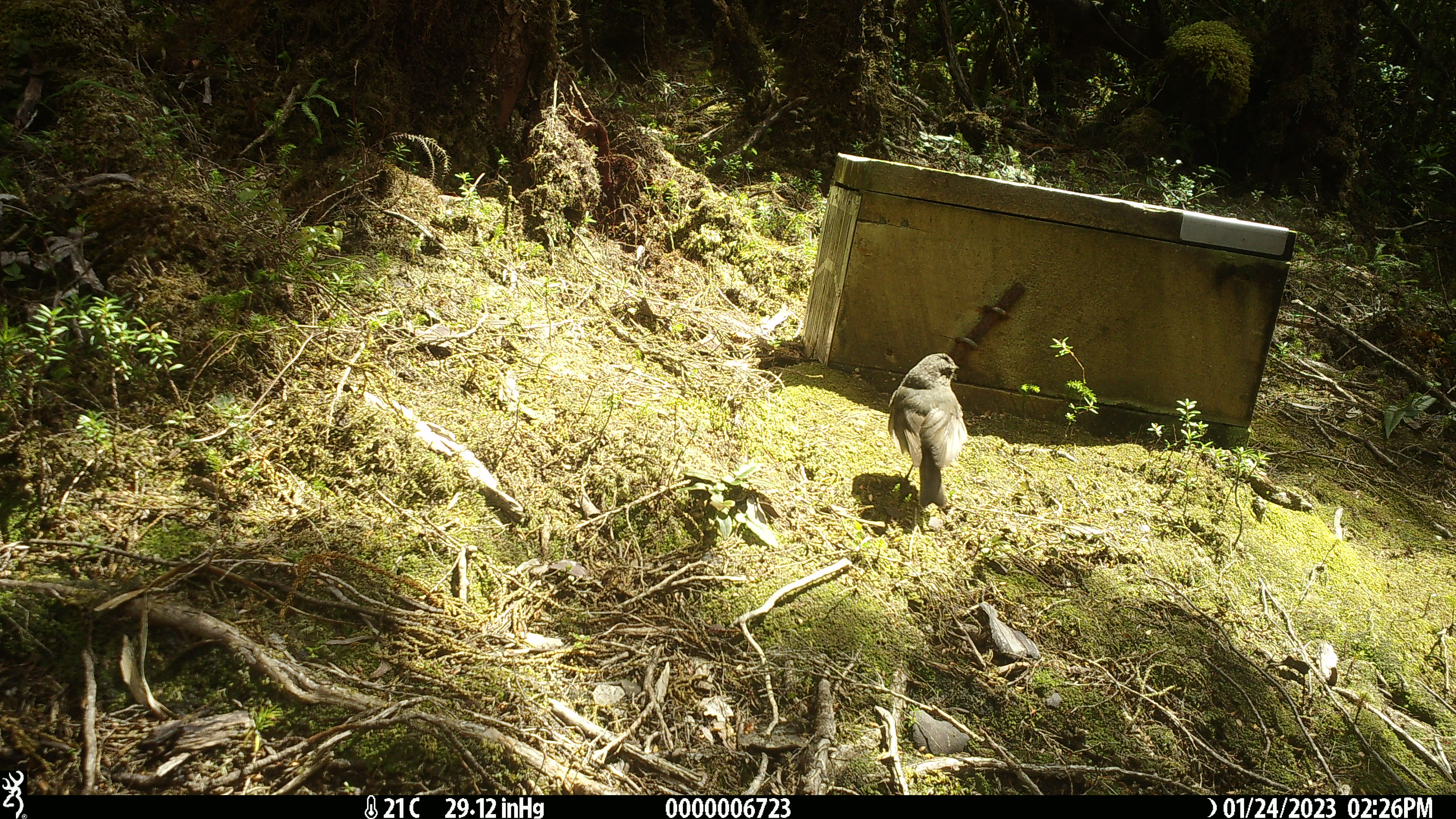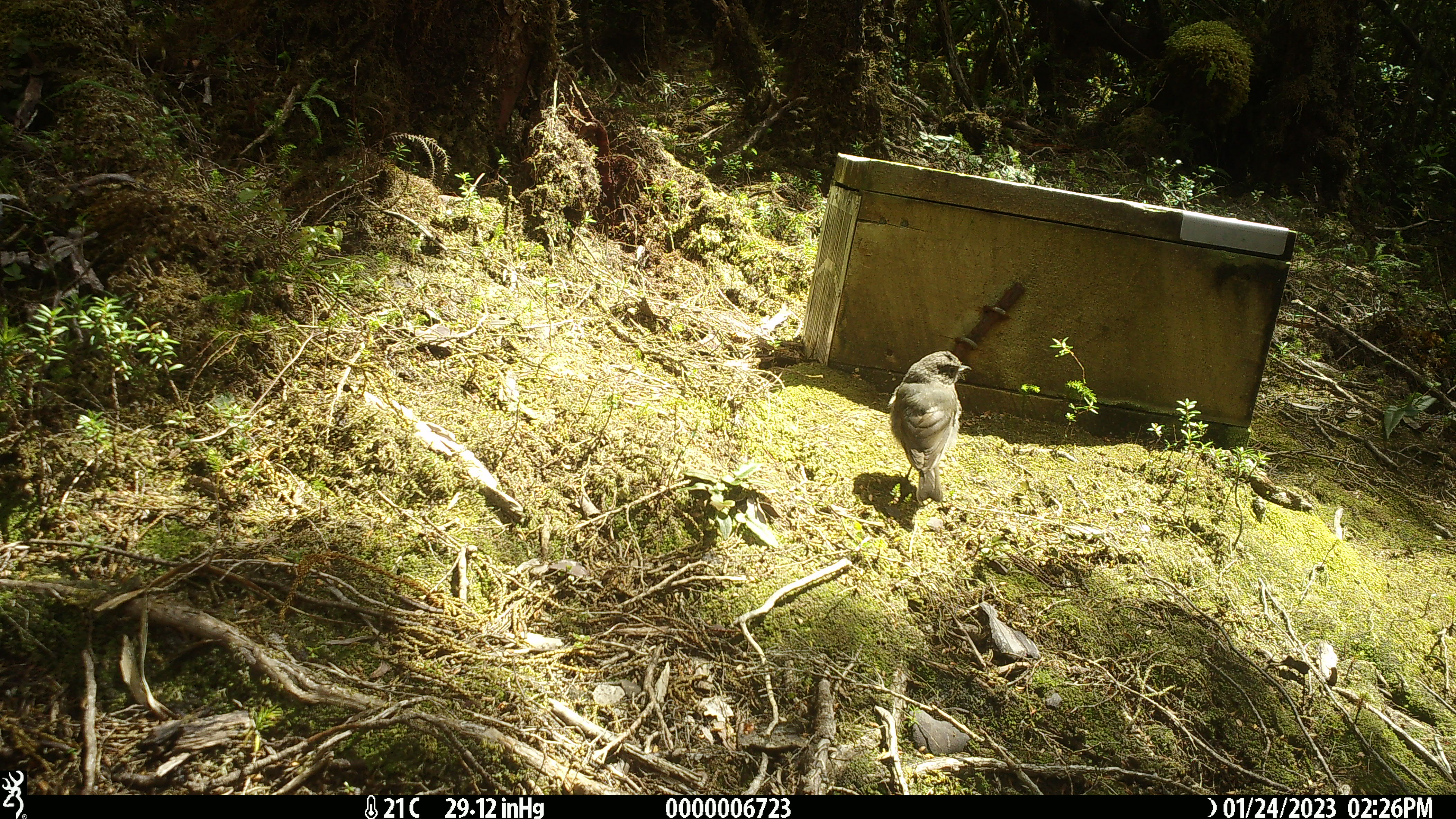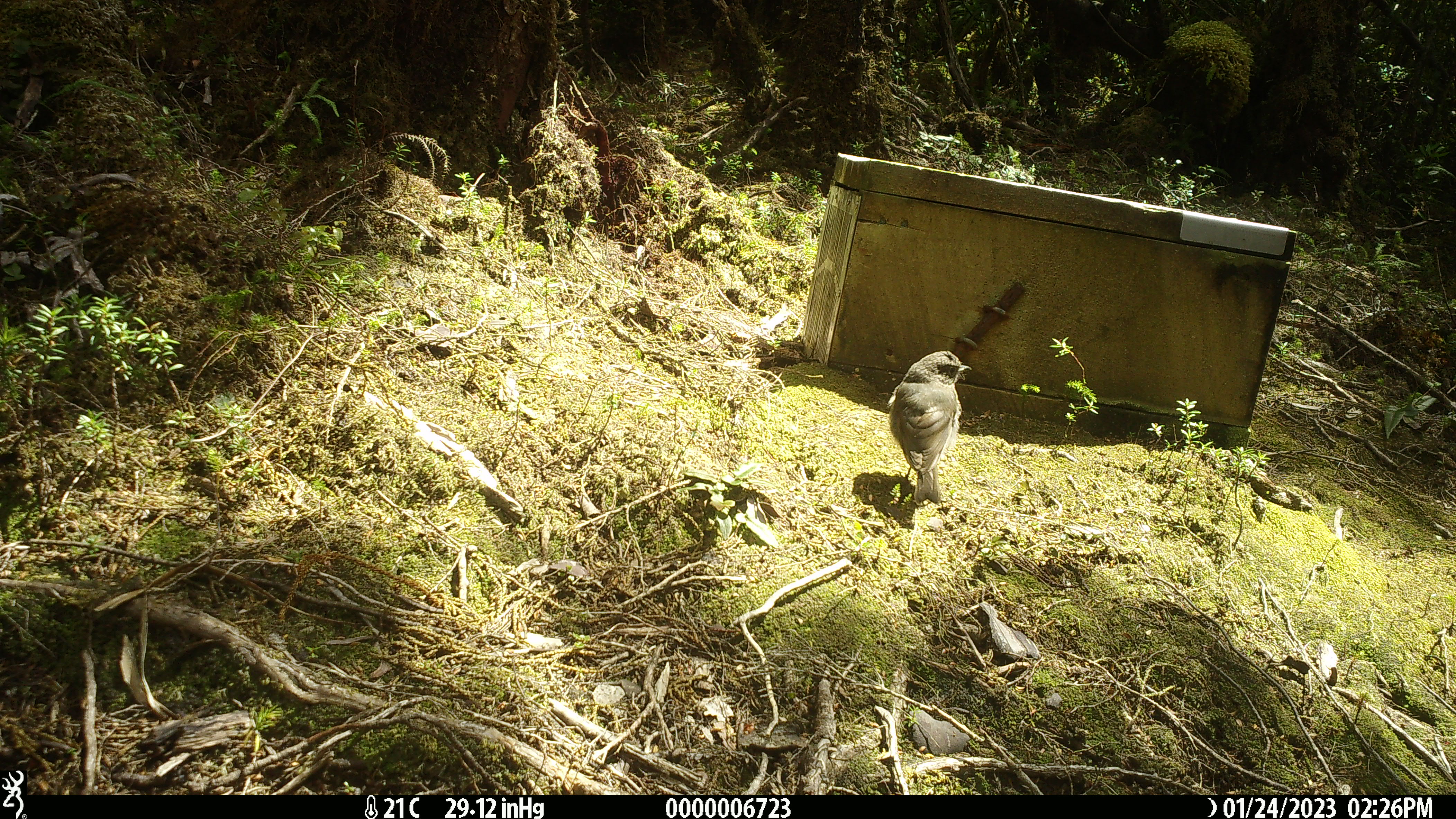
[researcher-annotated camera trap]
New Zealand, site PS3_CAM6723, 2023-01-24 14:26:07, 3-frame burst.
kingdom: Animalia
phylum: Chordata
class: Aves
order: Passeriformes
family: Petroicidae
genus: Petroica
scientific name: Petroica australis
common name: new zealand robin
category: robin